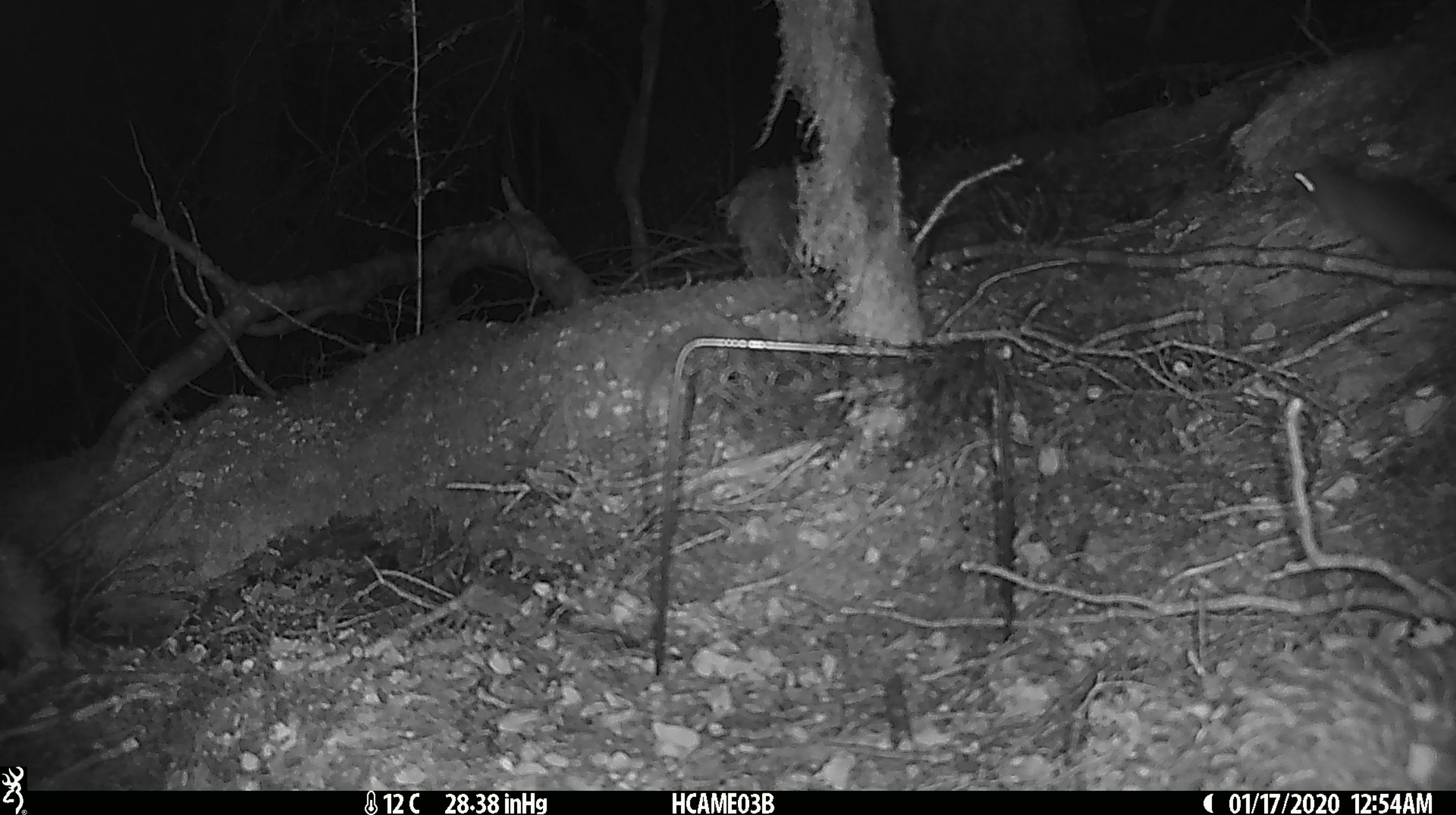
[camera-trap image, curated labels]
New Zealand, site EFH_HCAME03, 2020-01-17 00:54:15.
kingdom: Animalia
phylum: Chordata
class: Mammalia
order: Rodentia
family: Muridae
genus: Rattus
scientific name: Rattus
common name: rat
Rat (Rattus).